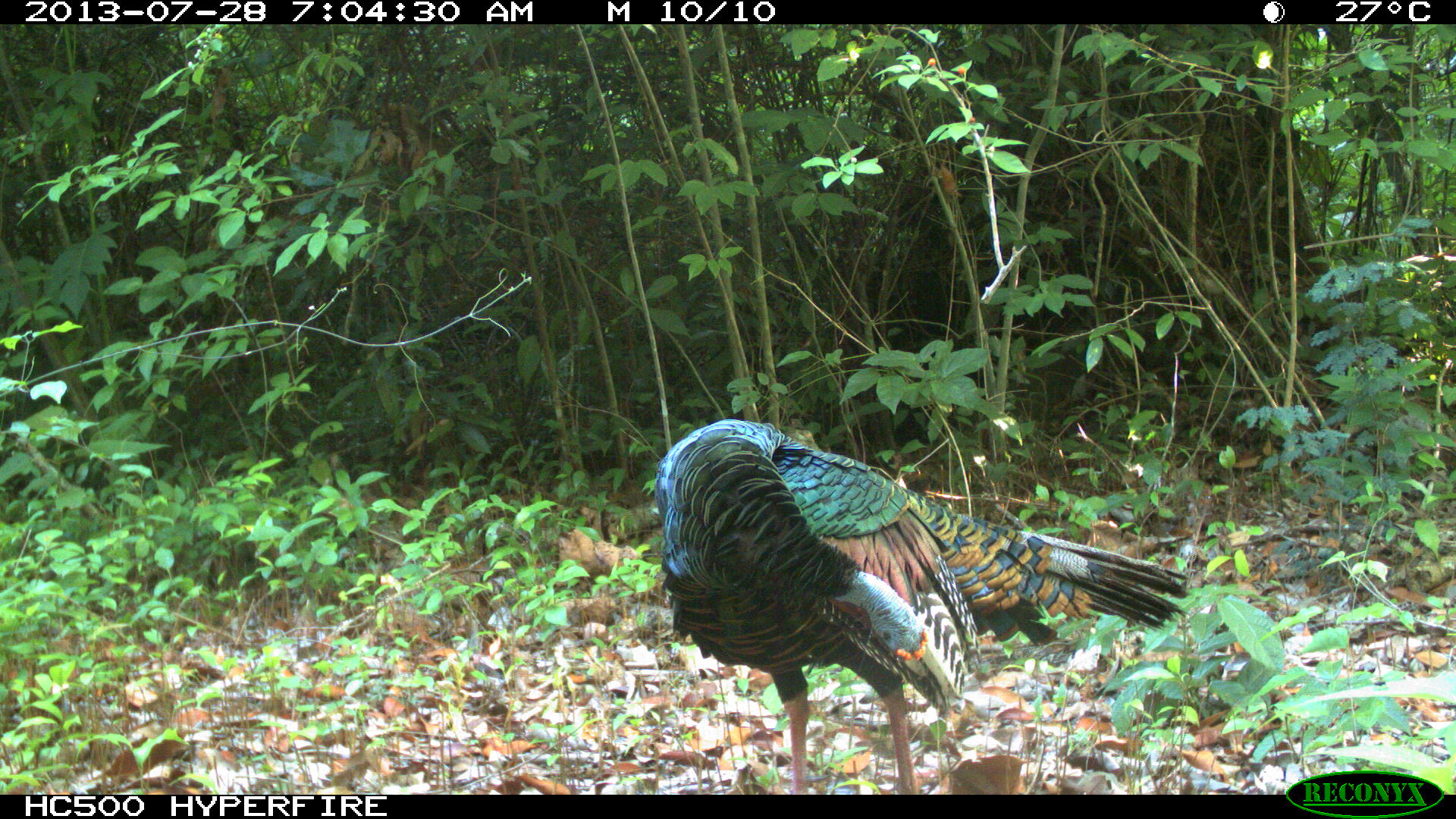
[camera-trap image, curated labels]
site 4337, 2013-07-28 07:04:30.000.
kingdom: Animalia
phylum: Chordata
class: Aves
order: Galliformes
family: Phasianidae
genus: Meleagris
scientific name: Meleagris ocellata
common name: ocellated turkey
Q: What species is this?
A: Meleagris ocellata (ocellated turkey).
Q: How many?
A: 1.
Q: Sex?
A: Male.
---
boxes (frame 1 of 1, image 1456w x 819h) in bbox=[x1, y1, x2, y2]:
meleagris ocellata: bbox=[654, 417, 1189, 794]